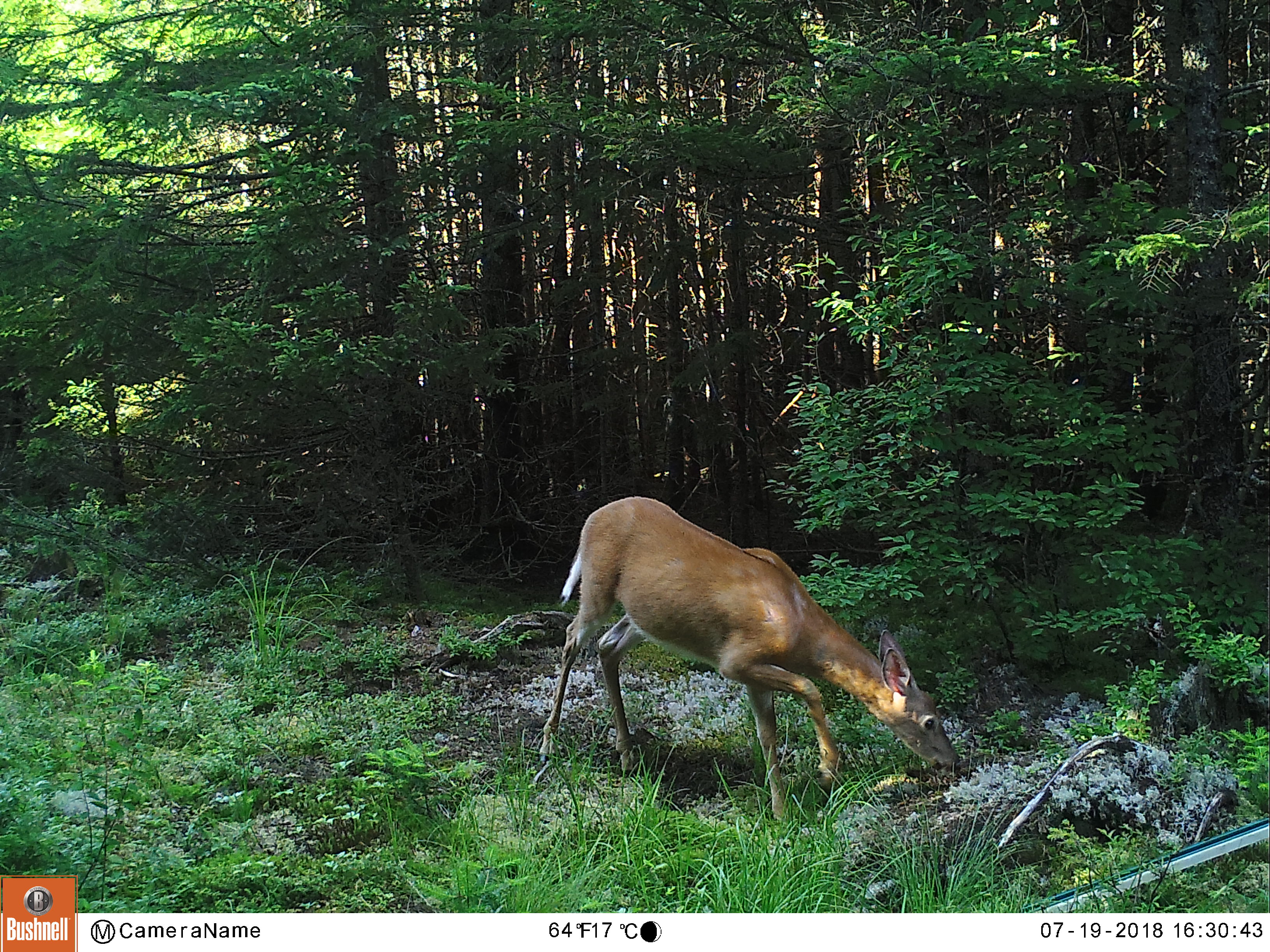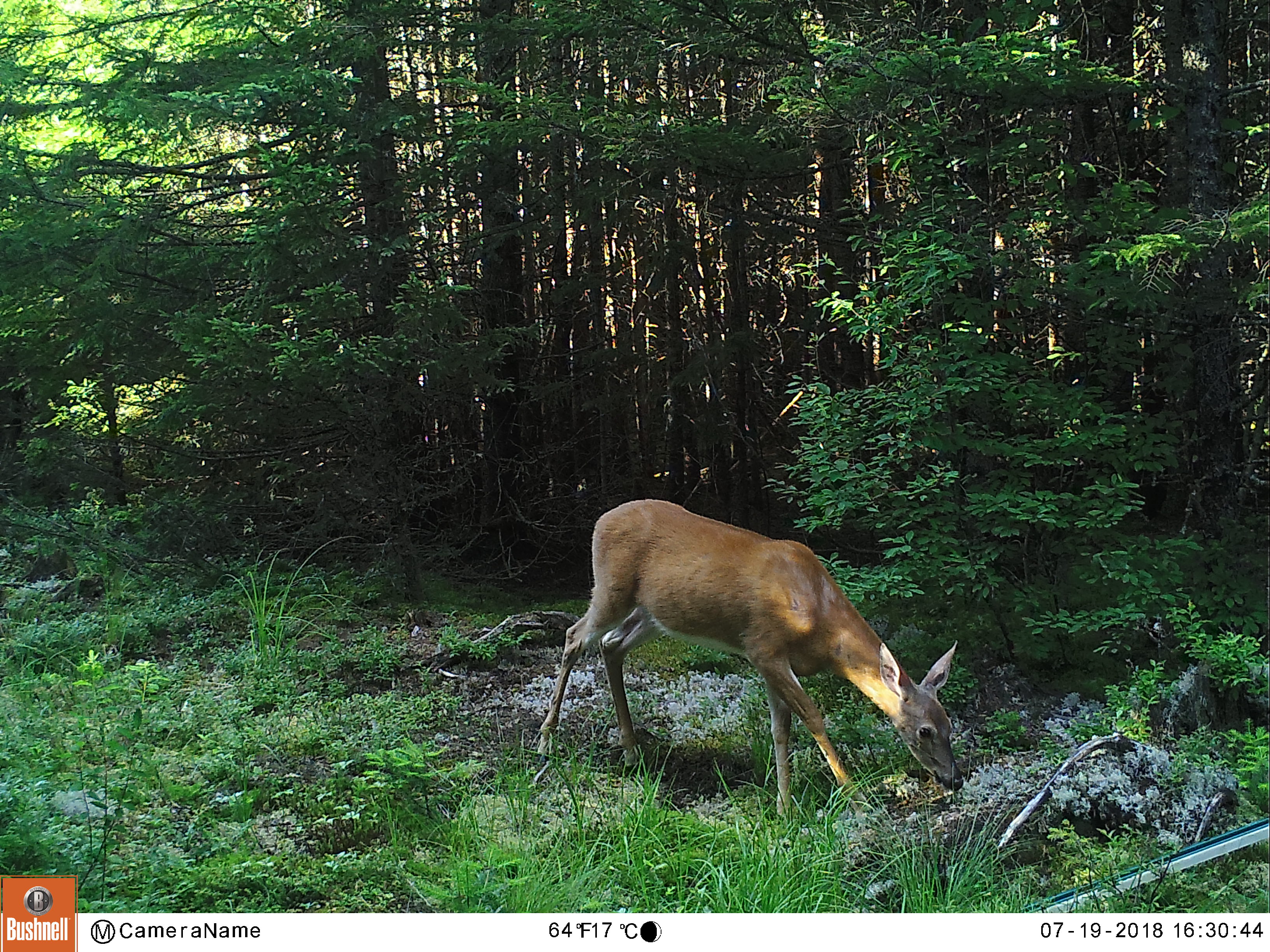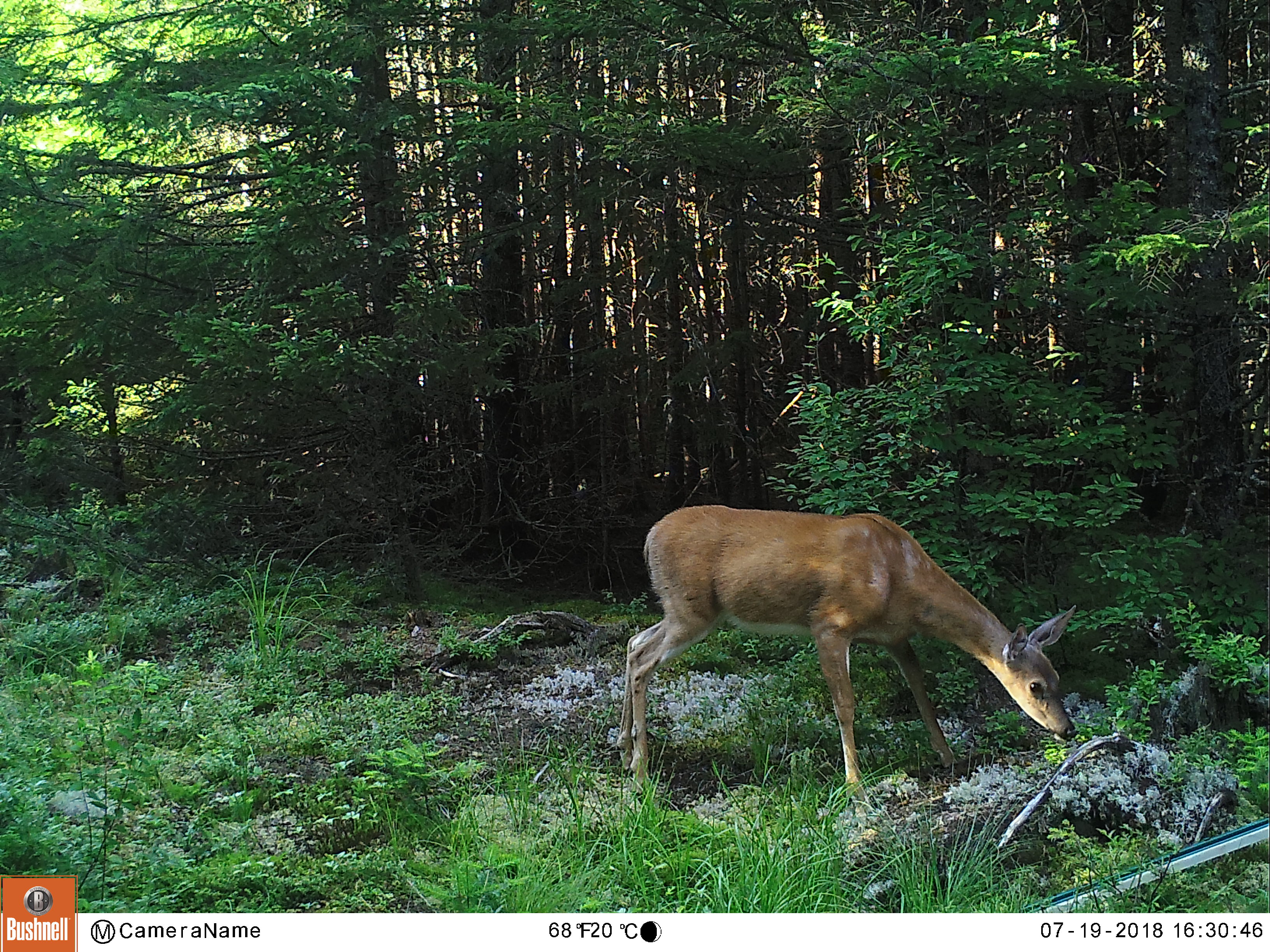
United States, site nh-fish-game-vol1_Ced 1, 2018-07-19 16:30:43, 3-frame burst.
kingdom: Animalia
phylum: Chordata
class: Mammalia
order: Artiodactyla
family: Cervidae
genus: Odocoileus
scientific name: Odocoileus virginianus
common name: white-tailed deer